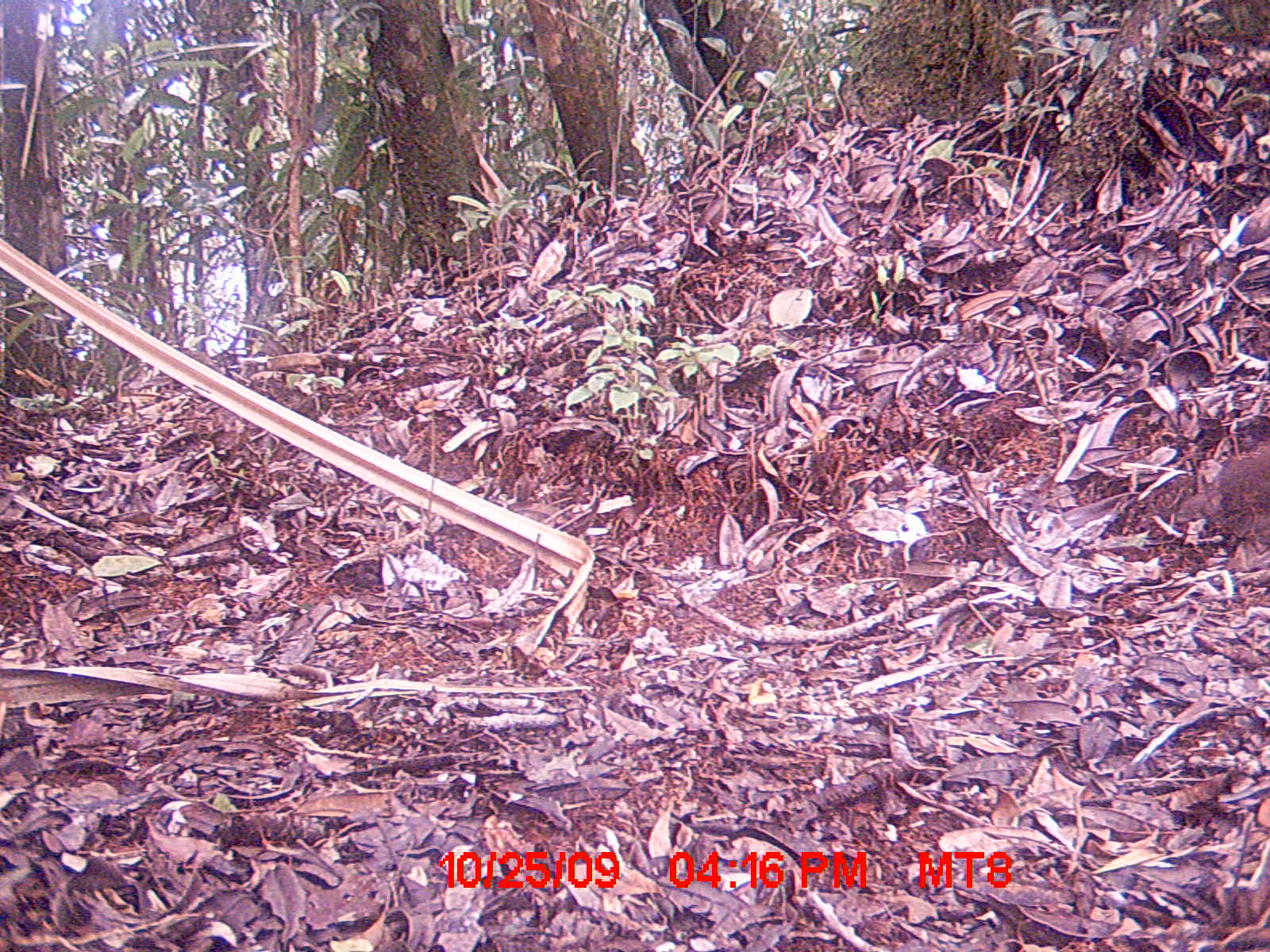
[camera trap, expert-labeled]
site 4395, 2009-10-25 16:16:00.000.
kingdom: Animalia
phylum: Chordata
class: Aves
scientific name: Aves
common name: bird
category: unknown bird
Unknown bird (bird) (Aves), count 1.